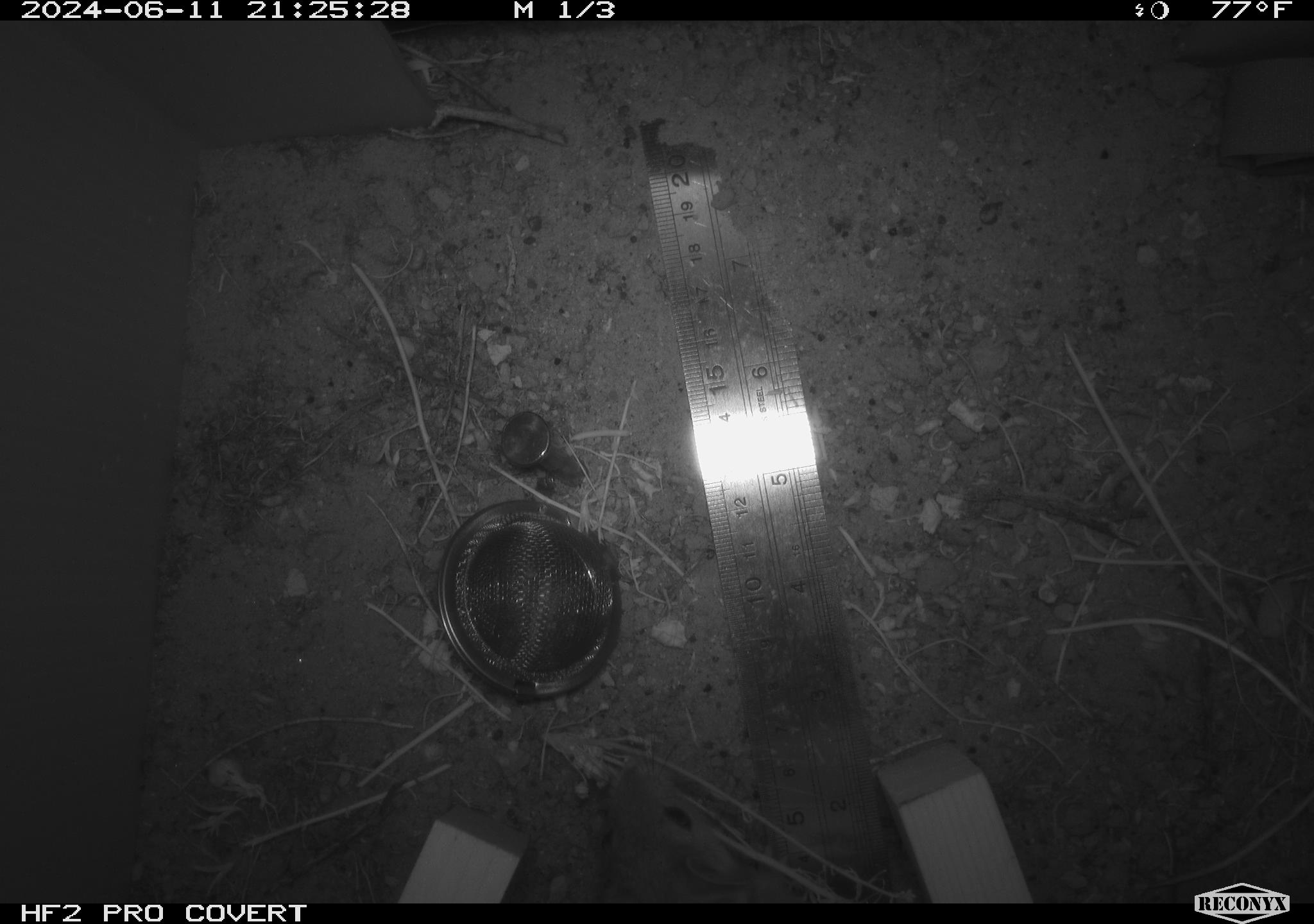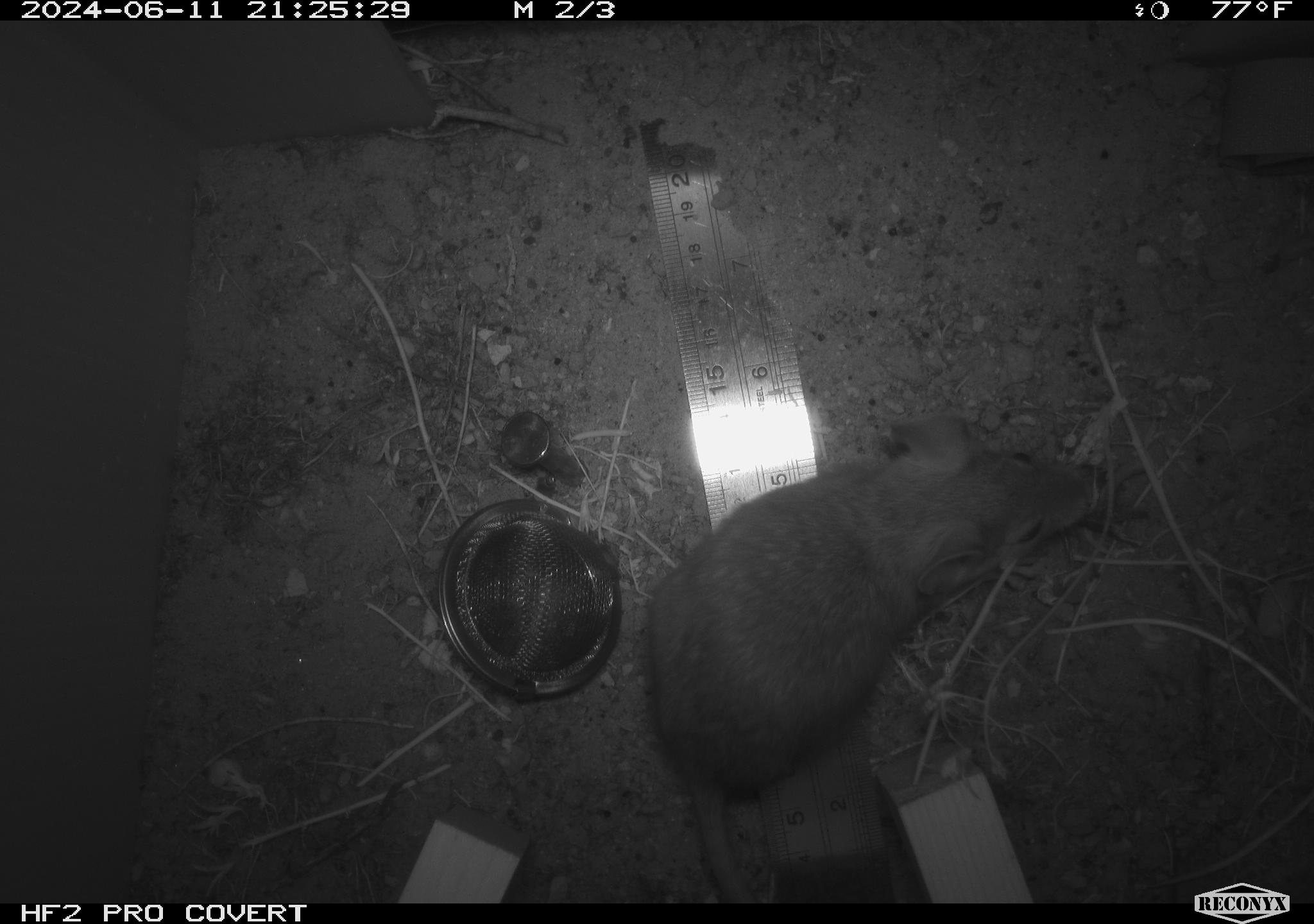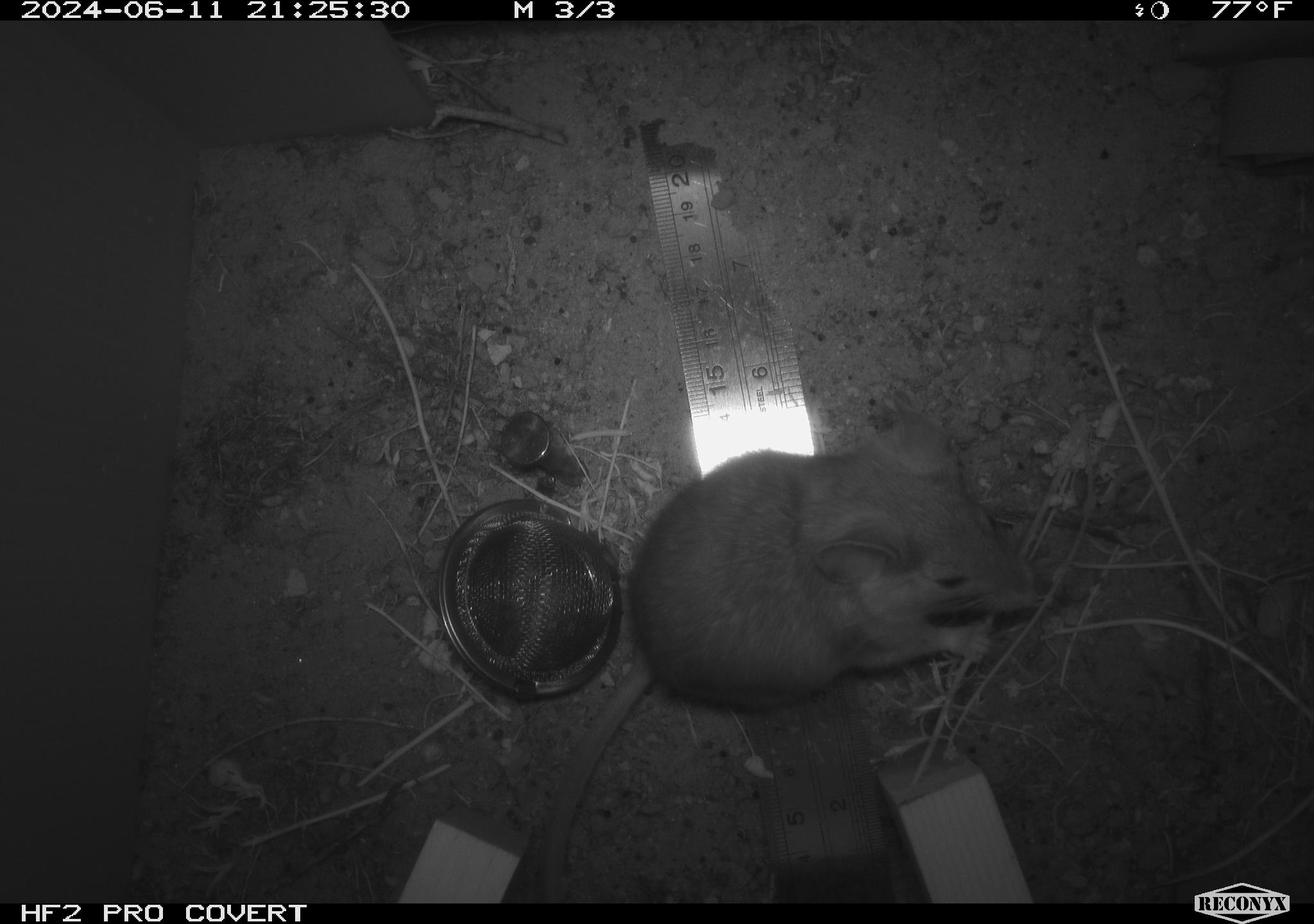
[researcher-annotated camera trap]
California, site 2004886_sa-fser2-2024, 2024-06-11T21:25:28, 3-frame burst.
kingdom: Animalia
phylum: Chordata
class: Mammalia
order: Rodentia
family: Cricetidae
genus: Neotoma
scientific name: Neotoma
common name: pack rat or woodrat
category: neotoma species